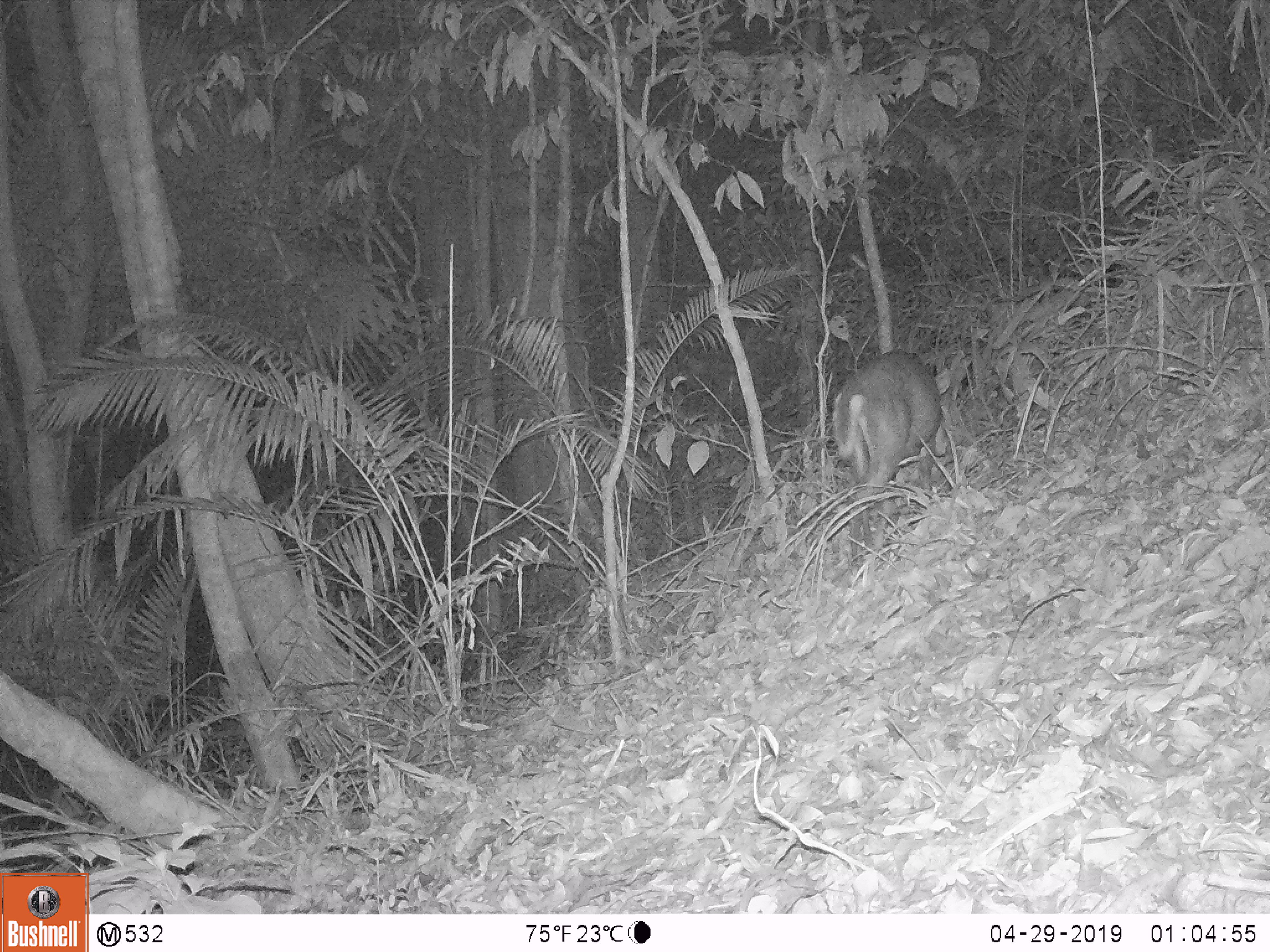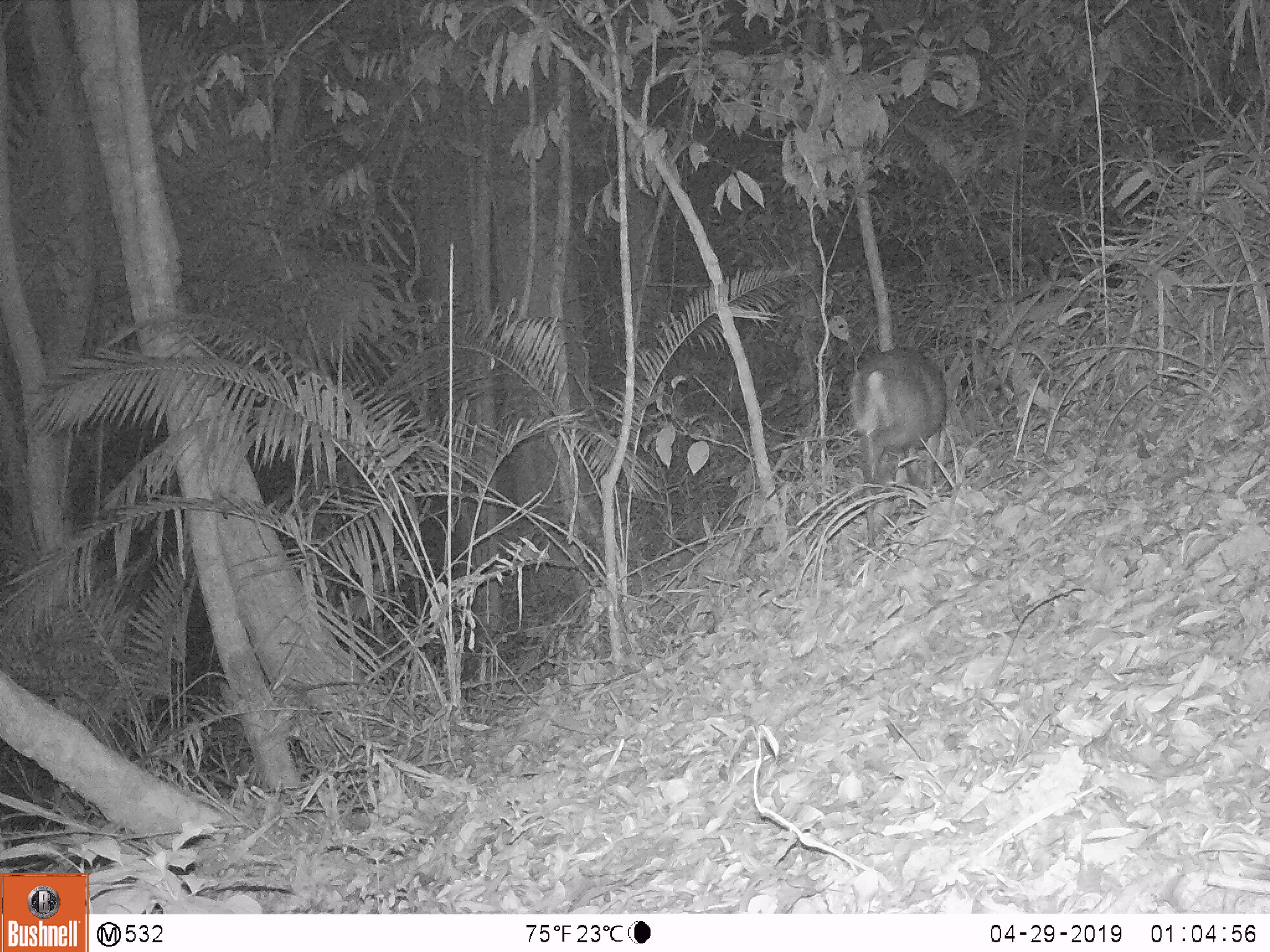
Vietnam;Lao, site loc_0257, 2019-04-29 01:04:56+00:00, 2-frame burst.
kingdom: Animalia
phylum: Chordata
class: Mammalia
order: Artiodactyla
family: Cervidae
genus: Muntiacus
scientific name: Muntiacus rooseveltorum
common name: roosevelt's muntjac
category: roosevelts muntjac group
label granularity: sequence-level